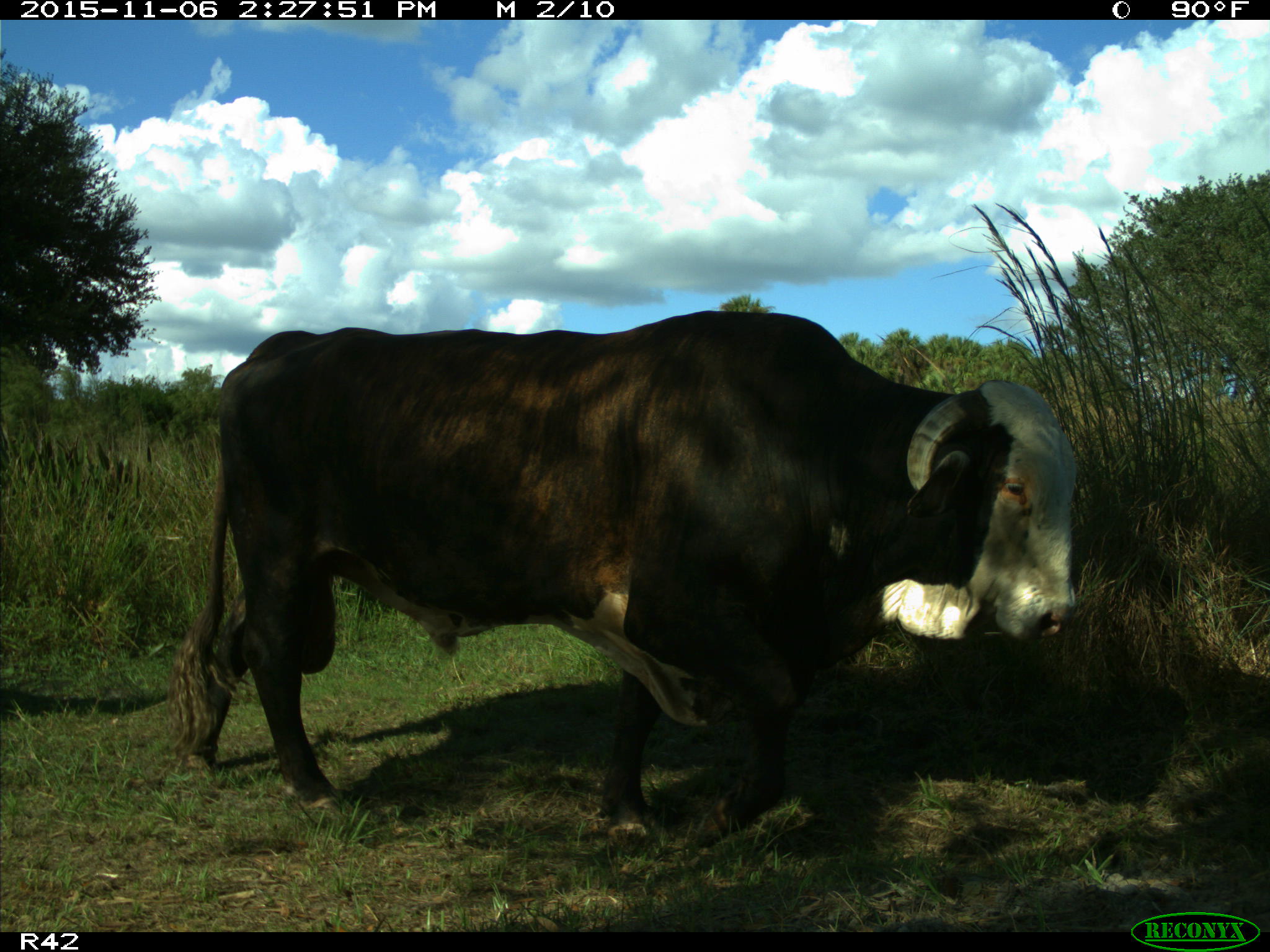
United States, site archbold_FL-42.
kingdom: Animalia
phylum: Chordata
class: Mammalia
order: Artiodactyla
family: Bovidae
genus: Bos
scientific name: Bos taurus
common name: domestic cow